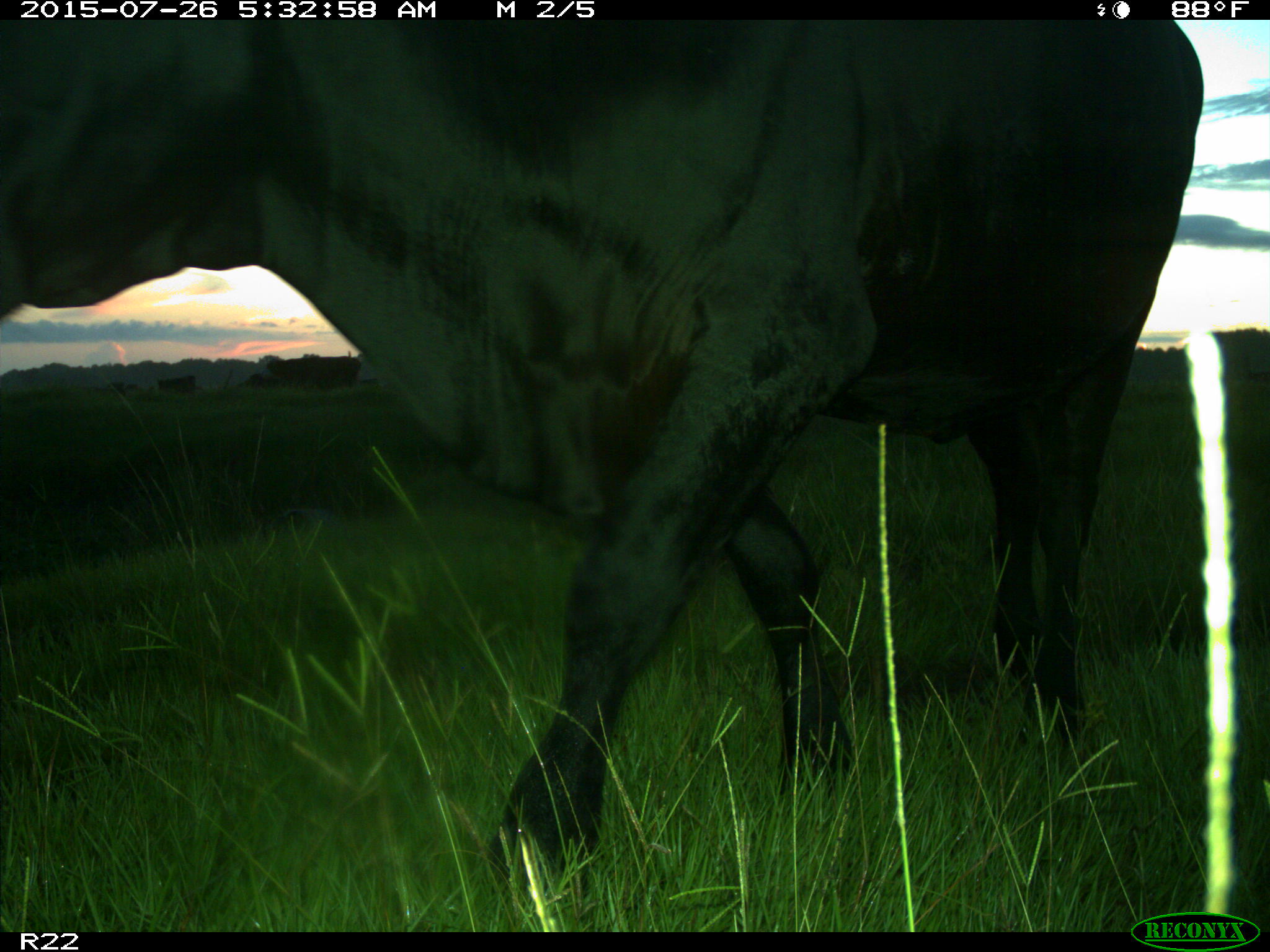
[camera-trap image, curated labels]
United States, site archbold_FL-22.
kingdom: Animalia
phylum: Chordata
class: Mammalia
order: Artiodactyla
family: Bovidae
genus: Bos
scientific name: Bos taurus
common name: domestic cow